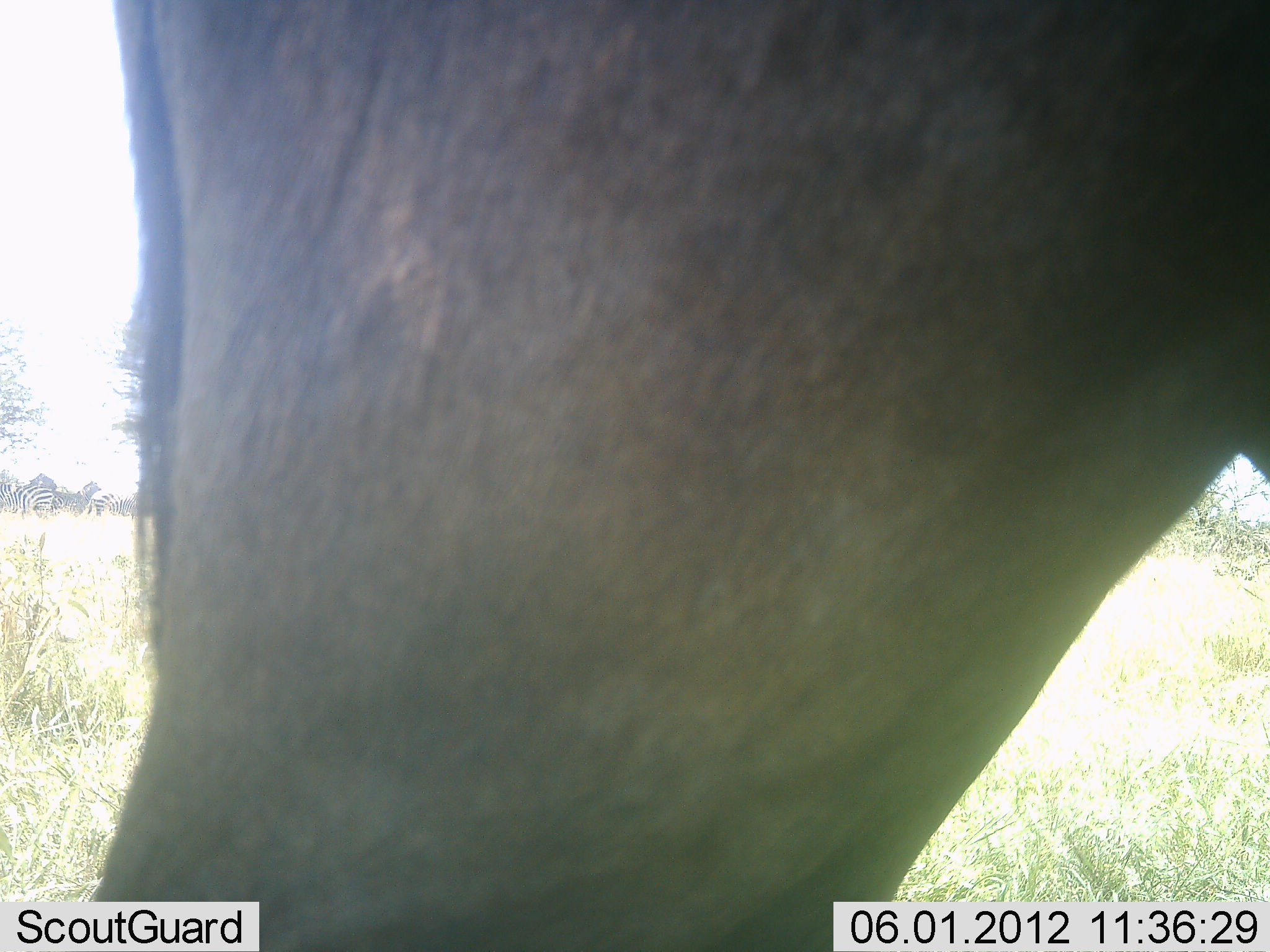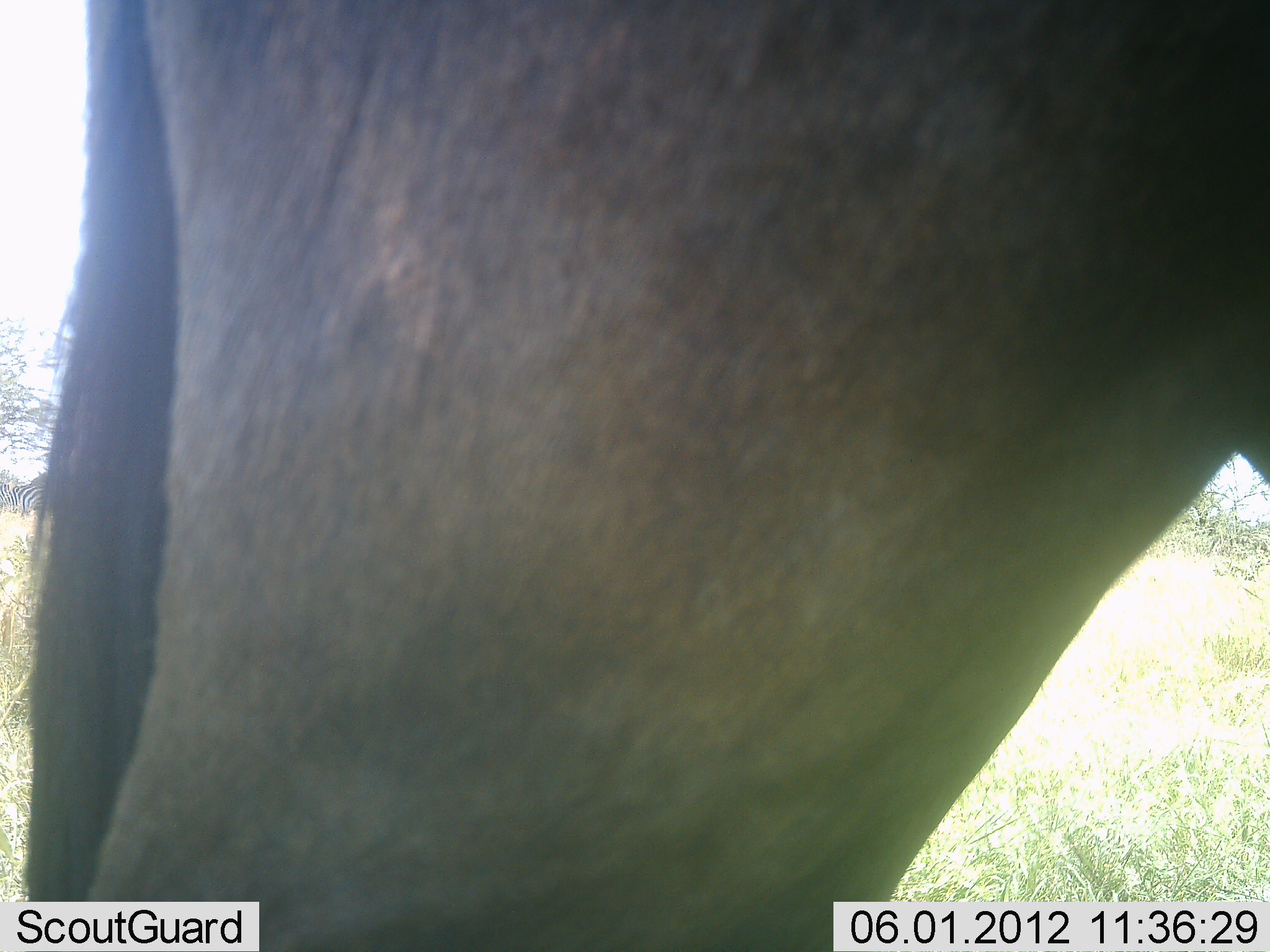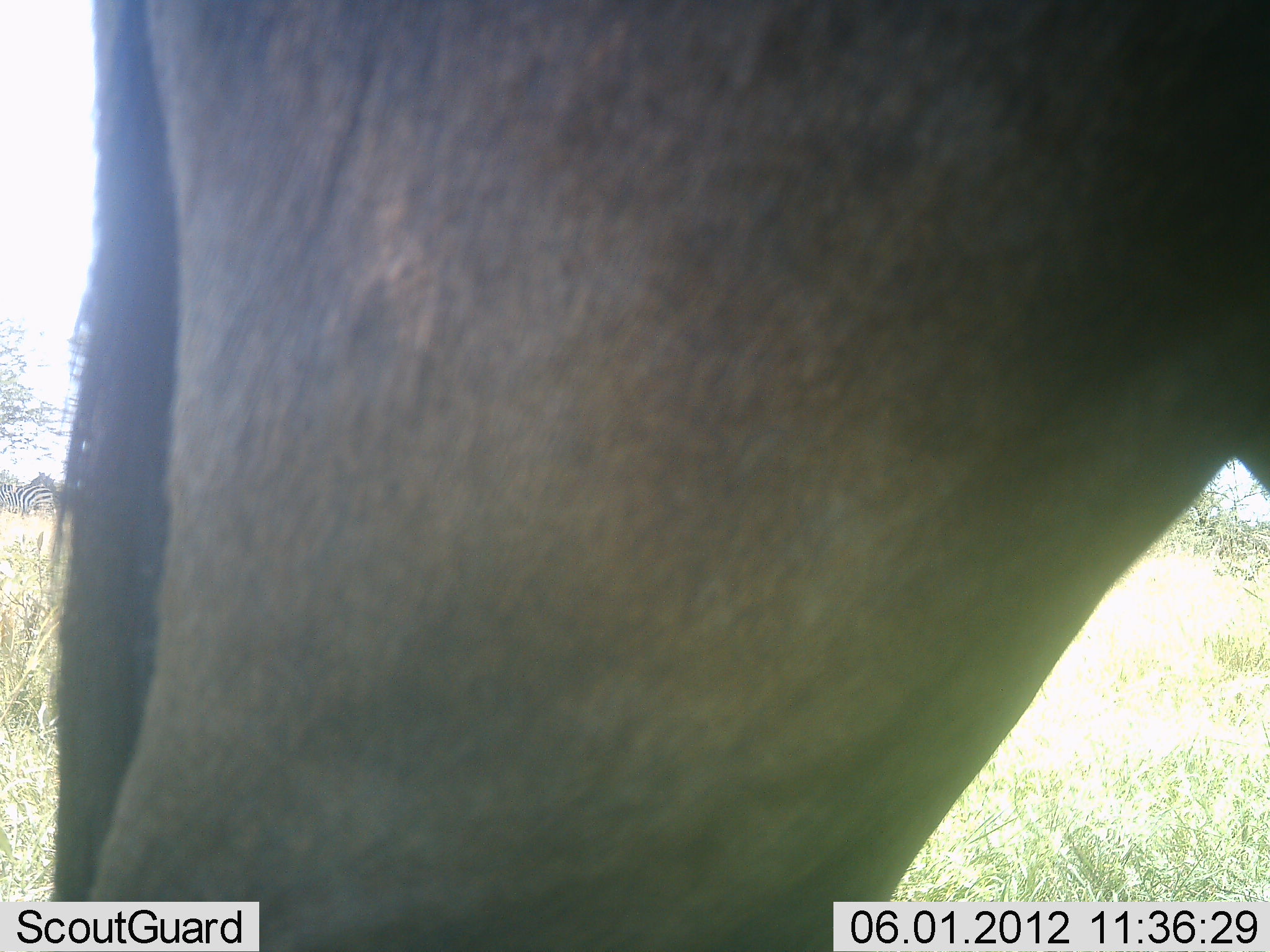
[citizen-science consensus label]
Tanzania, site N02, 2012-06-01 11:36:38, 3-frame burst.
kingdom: Animalia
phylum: Chordata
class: Mammalia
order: Artiodactyla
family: Bovidae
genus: Connochaetes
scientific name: Connochaetes taurinus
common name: blue wildebeest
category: wildebeest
Wildebeest (blue wildebeest) (Connochaetes taurinus), count 1. Behavior (volunteer vote fractions): standing 100%, resting 0%, moving 0%, interacting 0%. Young present (vote fraction): 0%. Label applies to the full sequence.